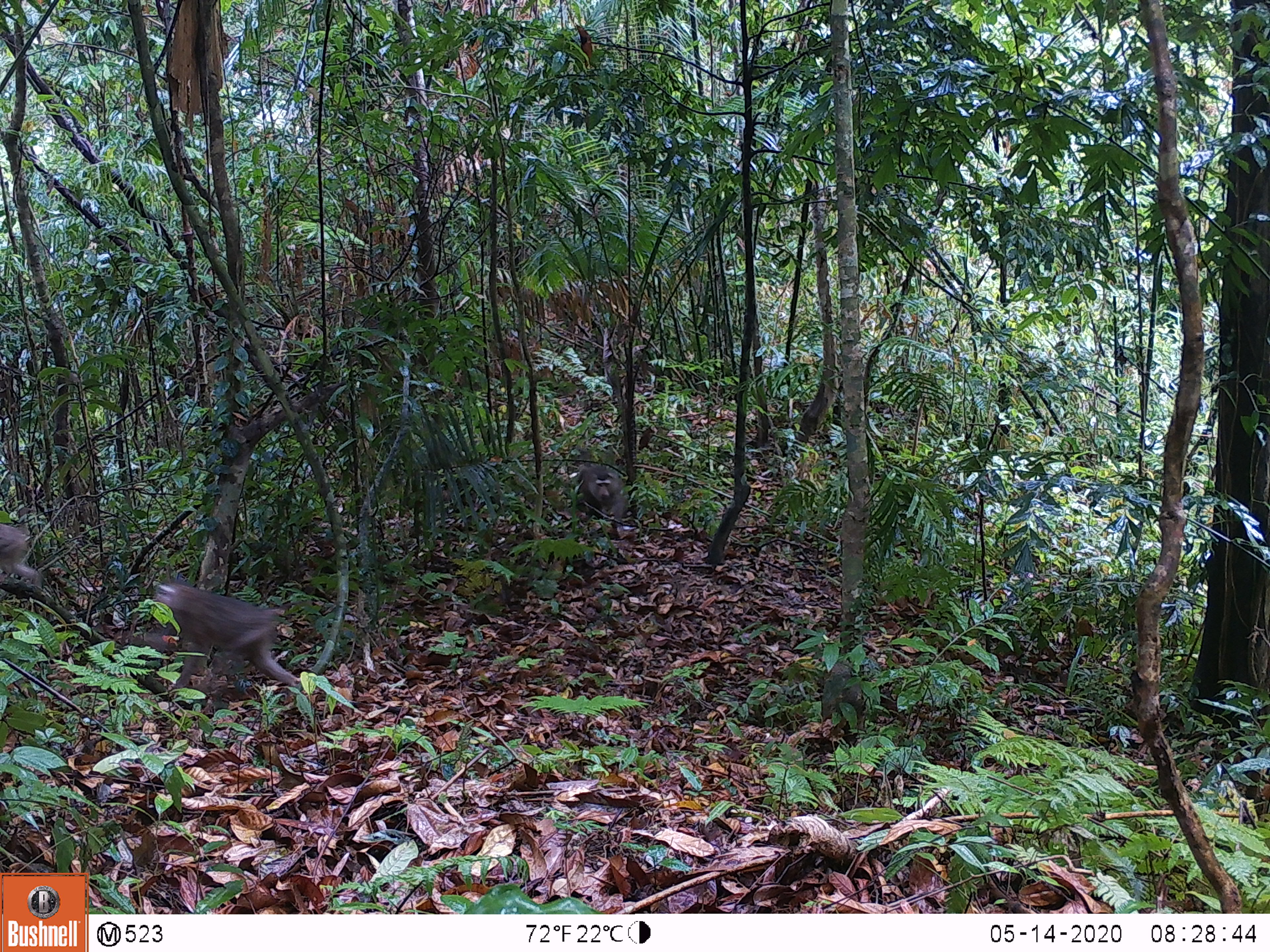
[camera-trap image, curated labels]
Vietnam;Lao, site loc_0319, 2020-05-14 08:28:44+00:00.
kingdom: Animalia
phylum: Chordata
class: Mammalia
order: Primates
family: Cercopithecidae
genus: Macaca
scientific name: Macaca nemestrina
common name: pig-tailed macaque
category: pig tailed macaque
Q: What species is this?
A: Pig tailed macaque (pig-tailed macaque) (Macaca nemestrina).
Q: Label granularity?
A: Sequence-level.